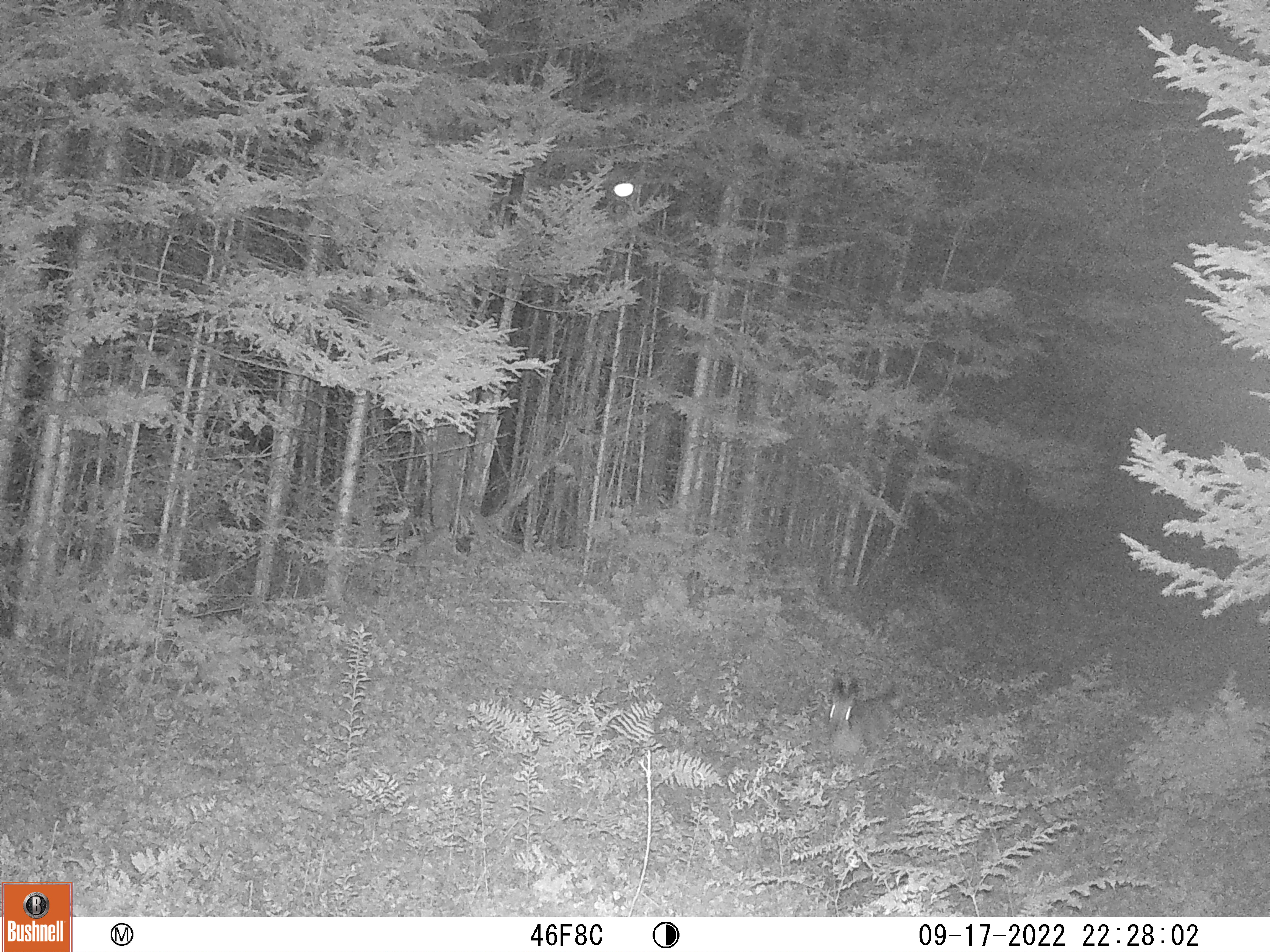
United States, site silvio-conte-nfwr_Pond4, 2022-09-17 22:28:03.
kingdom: Animalia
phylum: Chordata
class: Mammalia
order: Artiodactyla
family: Cervidae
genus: Odocoileus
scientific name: Odocoileus virginianus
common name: white-tailed deer